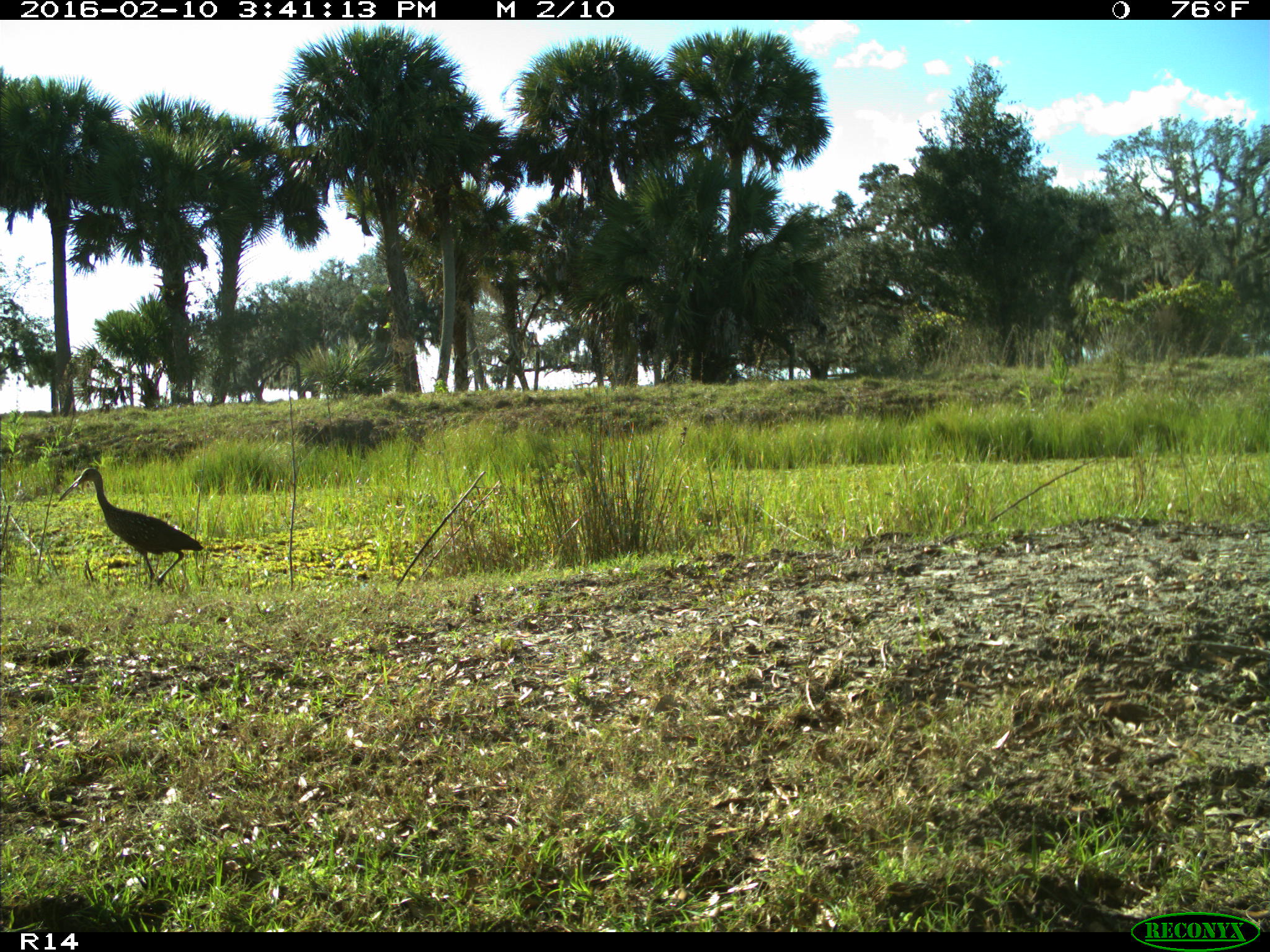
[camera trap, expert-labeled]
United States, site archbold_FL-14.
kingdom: Animalia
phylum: Chordata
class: Aves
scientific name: Aves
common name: birds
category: unidentified bird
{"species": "unidentified bird (birds) (Aves)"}